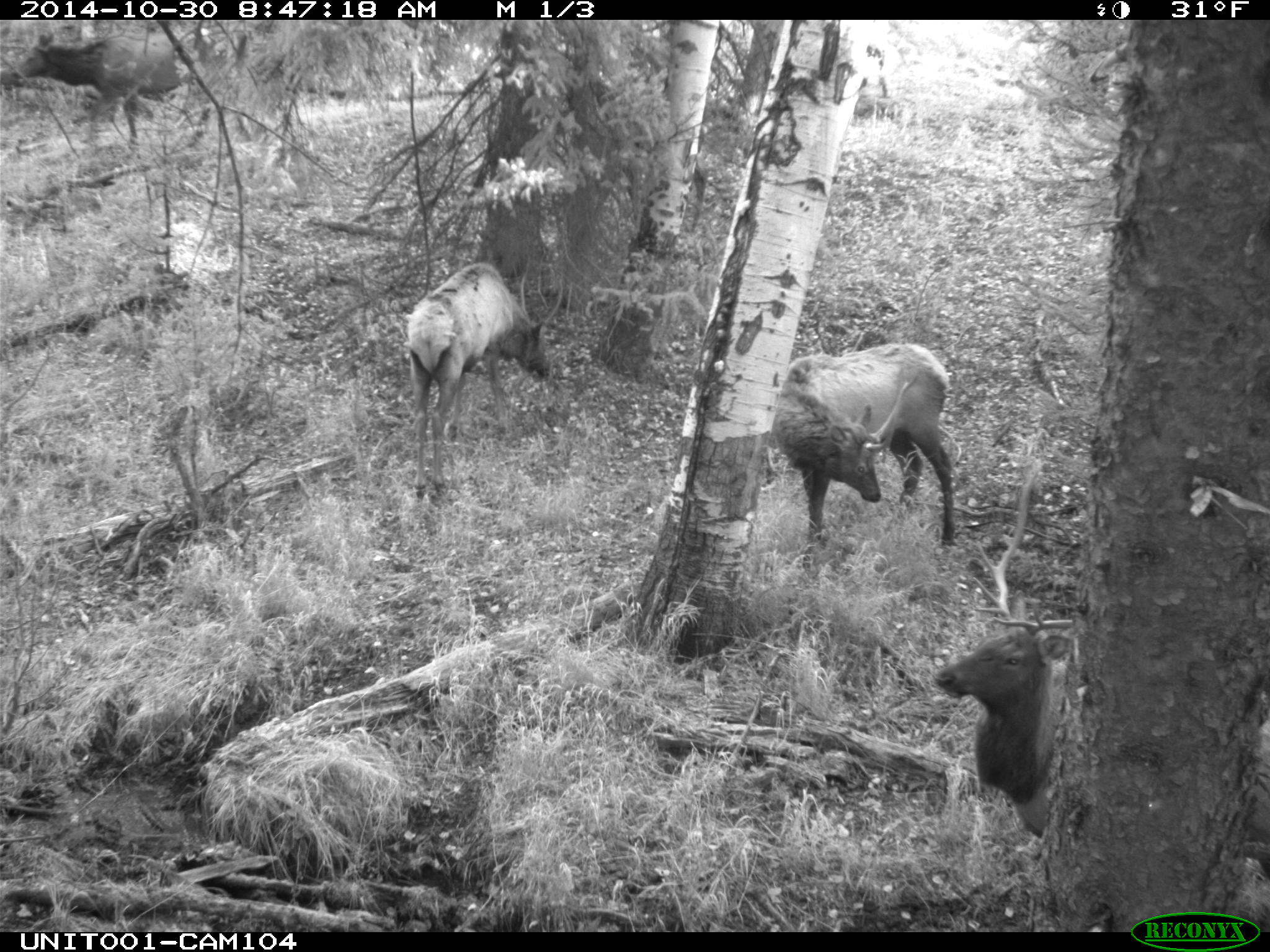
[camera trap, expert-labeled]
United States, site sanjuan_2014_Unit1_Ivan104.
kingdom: Animalia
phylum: Chordata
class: Mammalia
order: Artiodactyla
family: Cervidae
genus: Cervus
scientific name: Cervus elaphus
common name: red deer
Cervus elaphus (red deer).